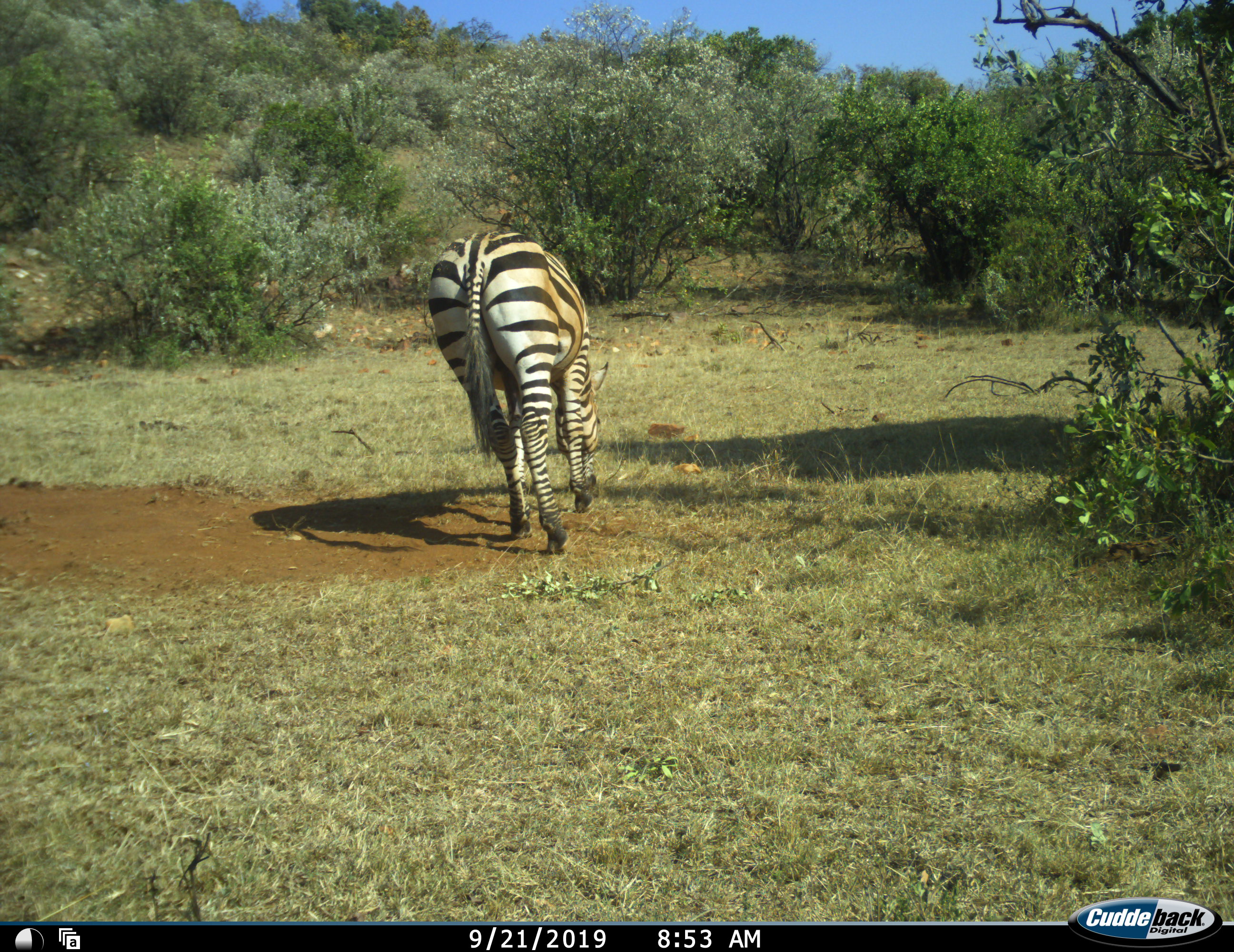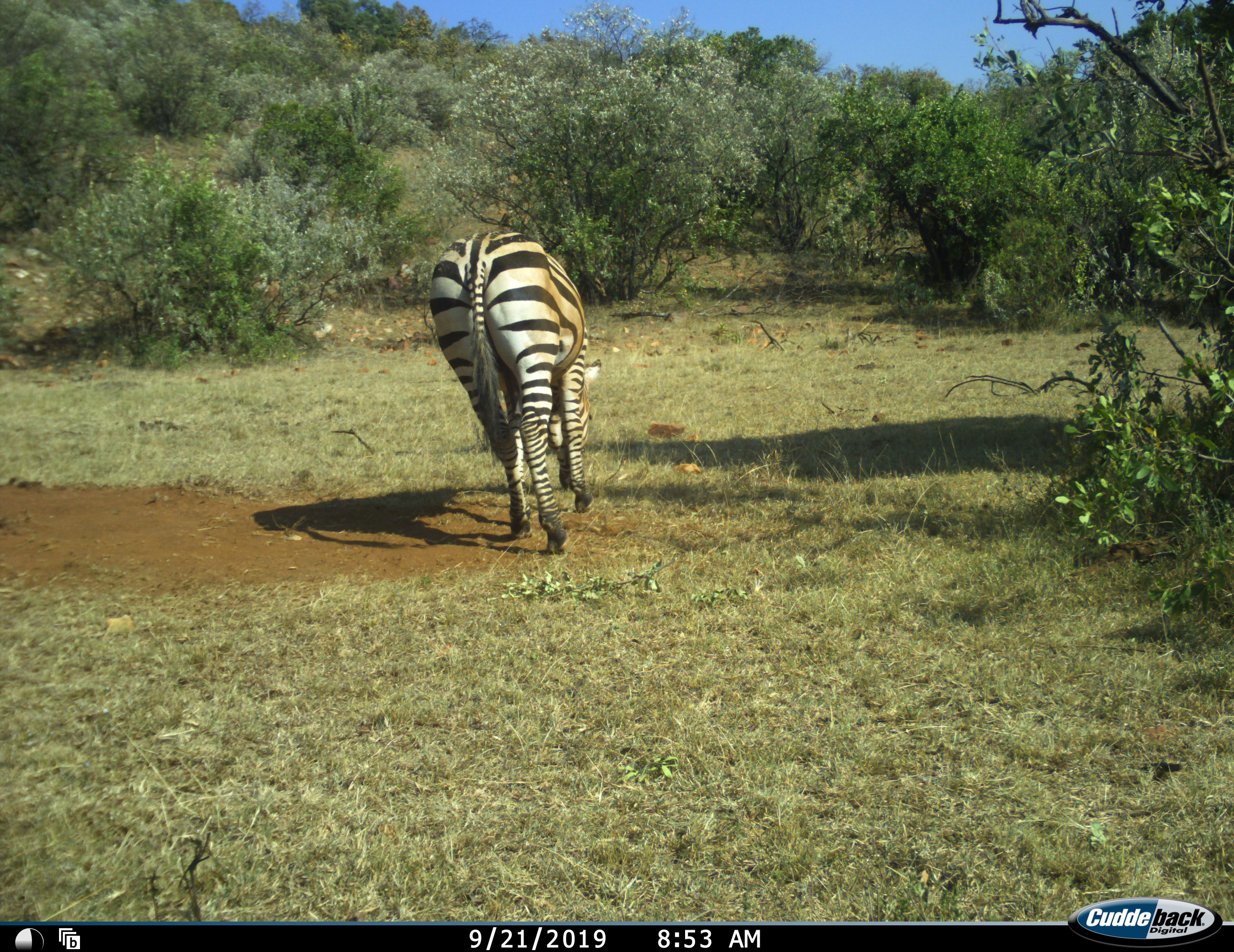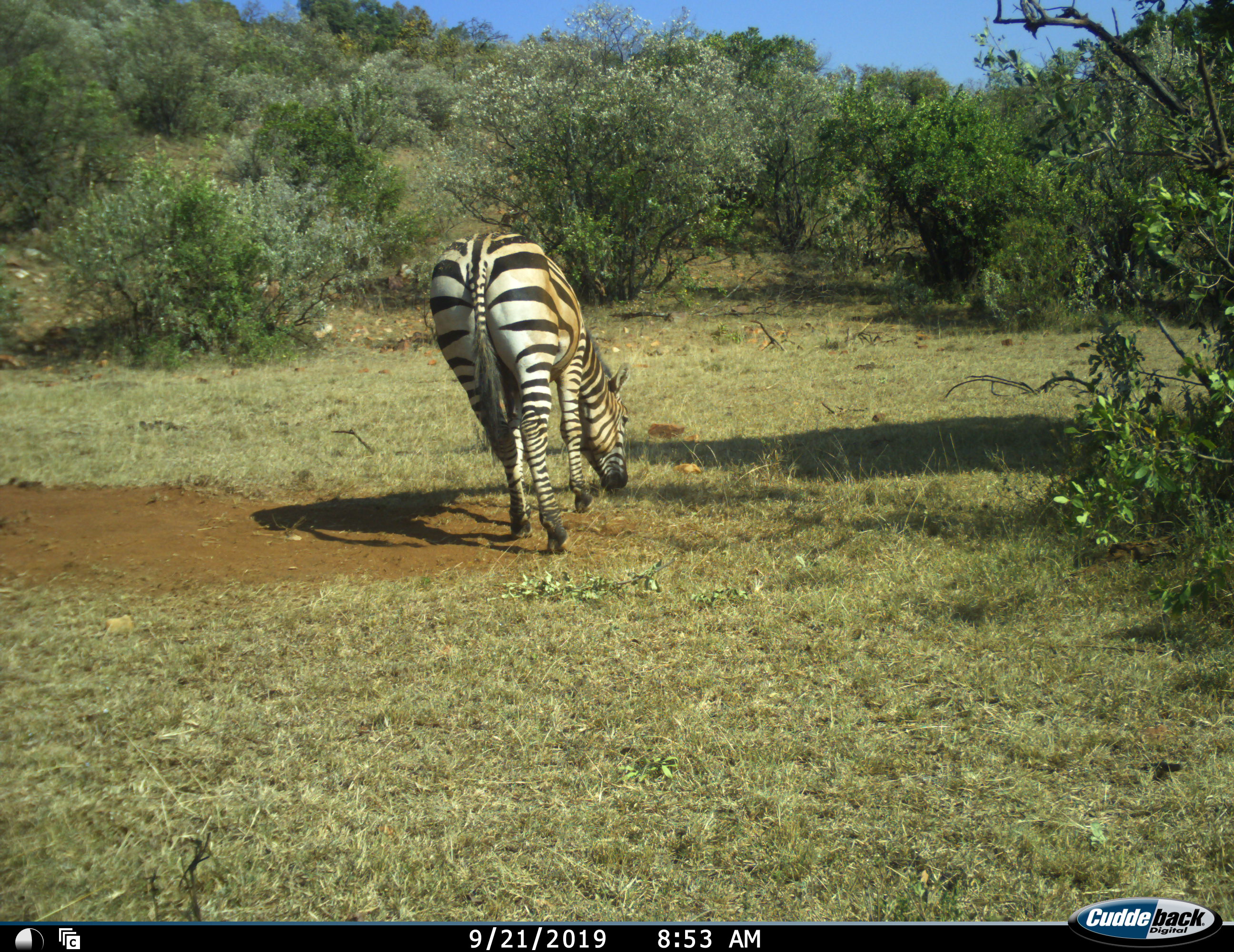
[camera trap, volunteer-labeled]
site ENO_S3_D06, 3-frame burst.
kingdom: Animalia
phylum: Chordata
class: Mammalia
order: Perissodactyla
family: Equidae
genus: Equus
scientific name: Equus quagga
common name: plains zebra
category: zebraplains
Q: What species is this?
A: Zebraplains (plains zebra) (Equus quagga).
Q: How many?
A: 1.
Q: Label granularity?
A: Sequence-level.